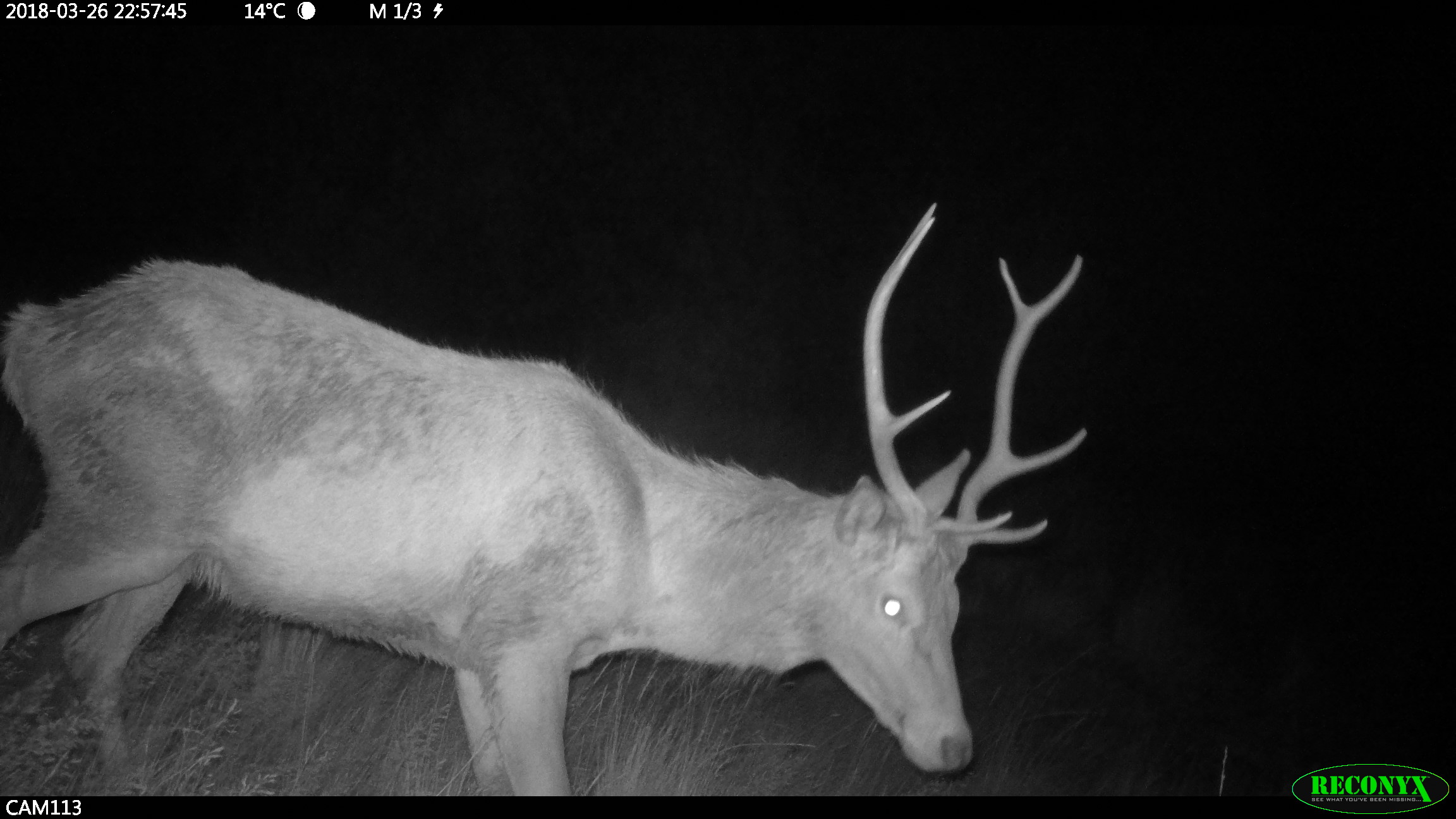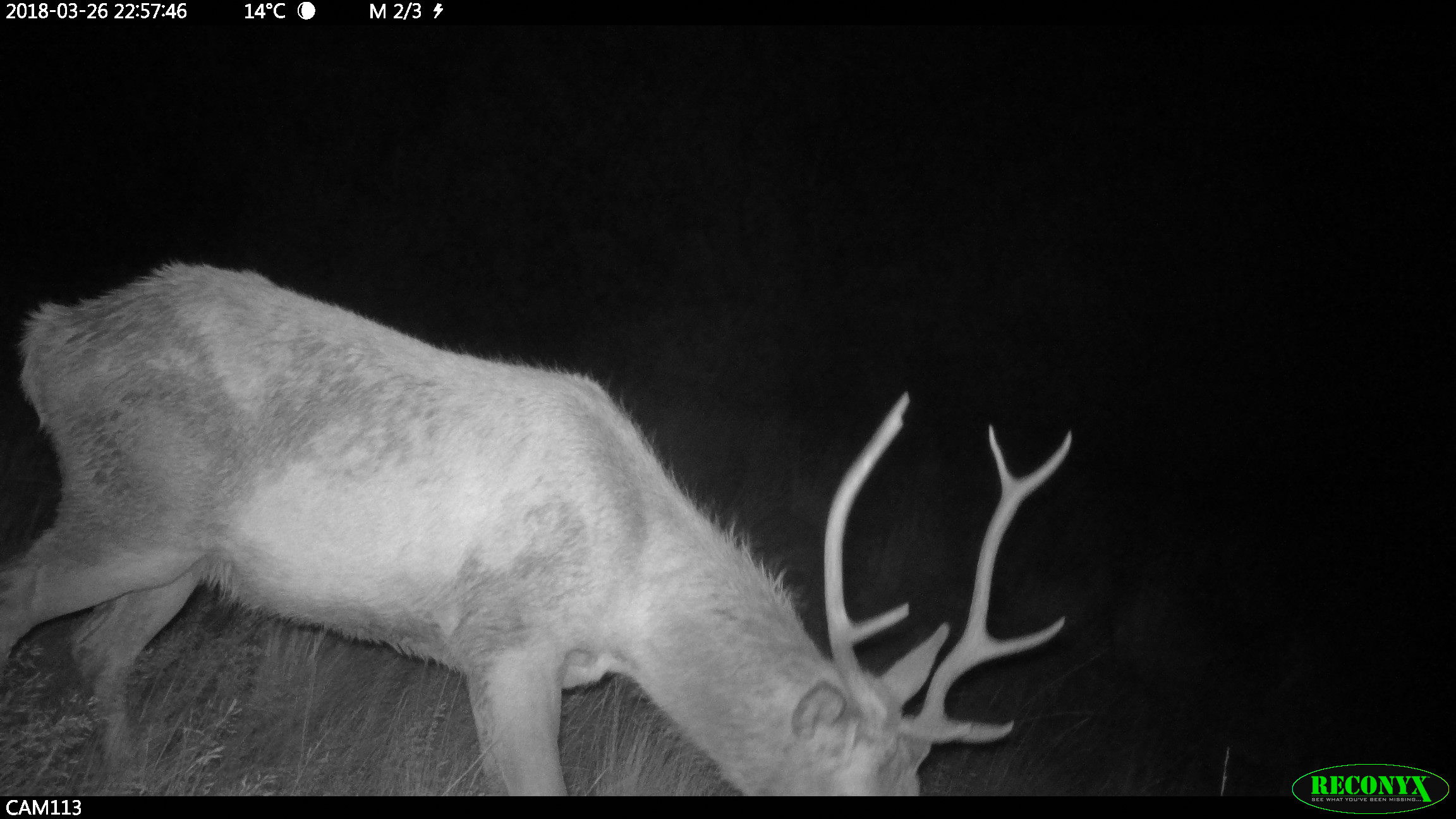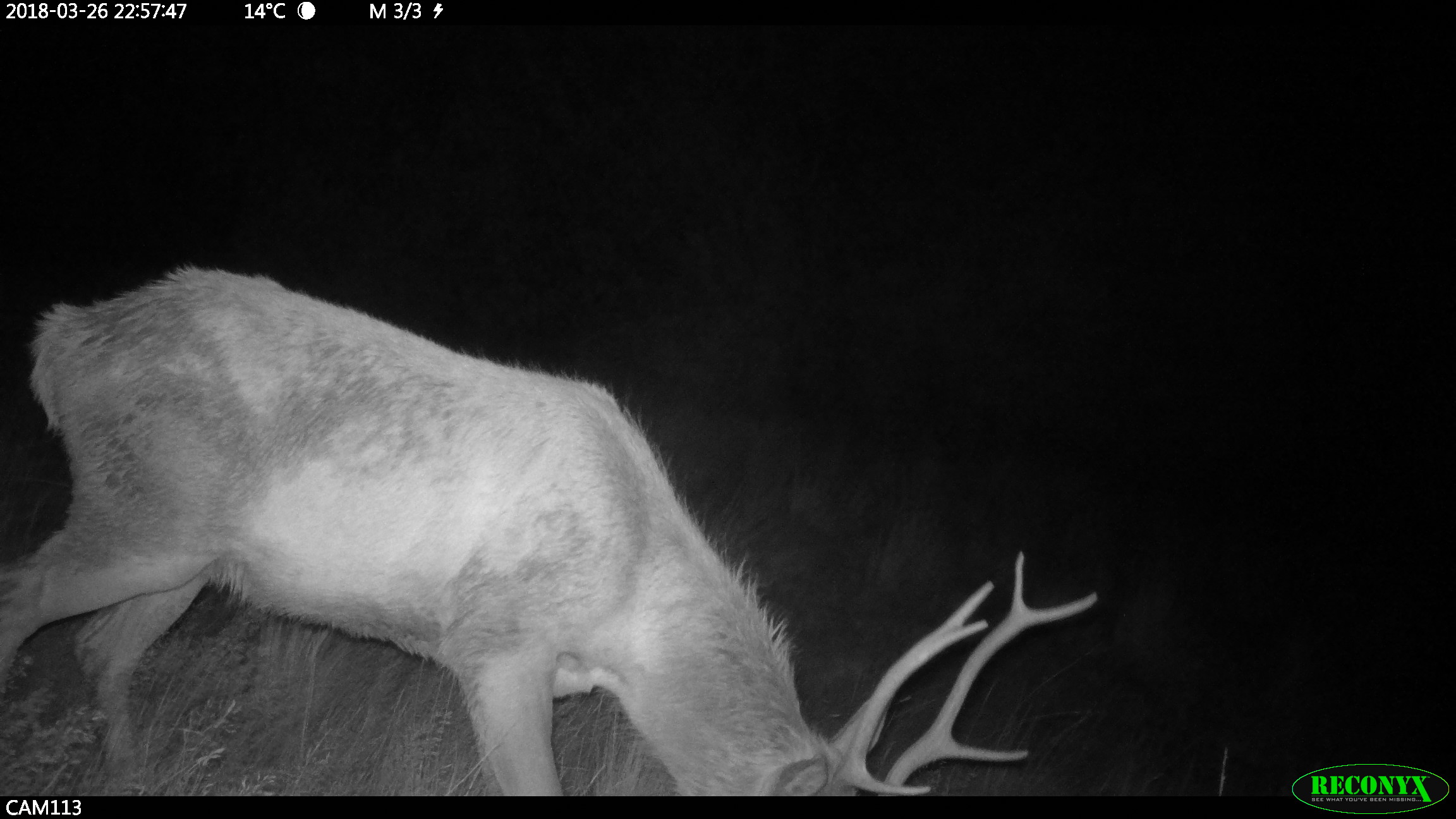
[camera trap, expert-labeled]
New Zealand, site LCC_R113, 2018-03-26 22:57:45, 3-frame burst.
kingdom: Animalia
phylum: Chordata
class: Mammalia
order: Artiodactyla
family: Cervidae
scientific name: Cervidae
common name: deer